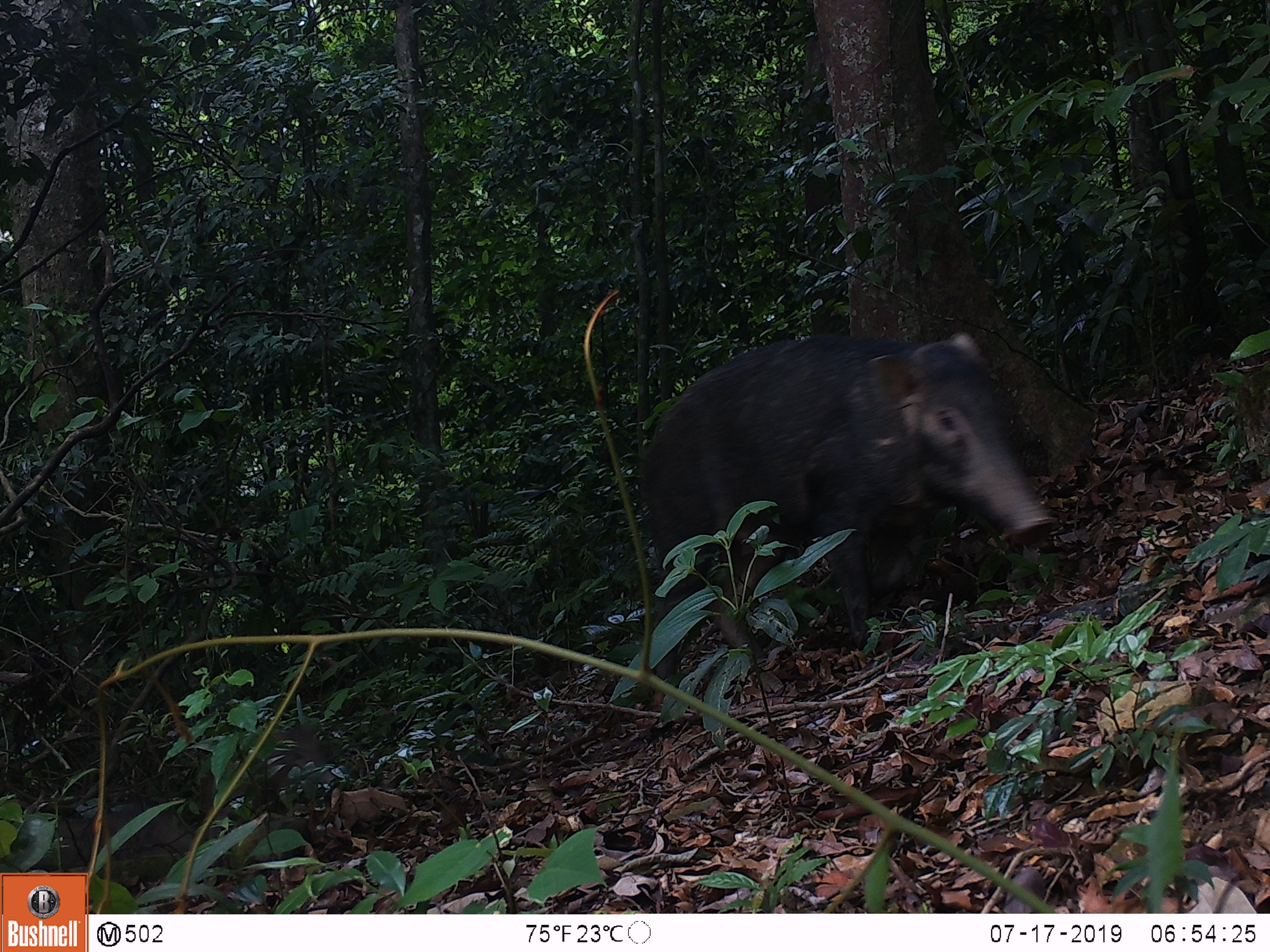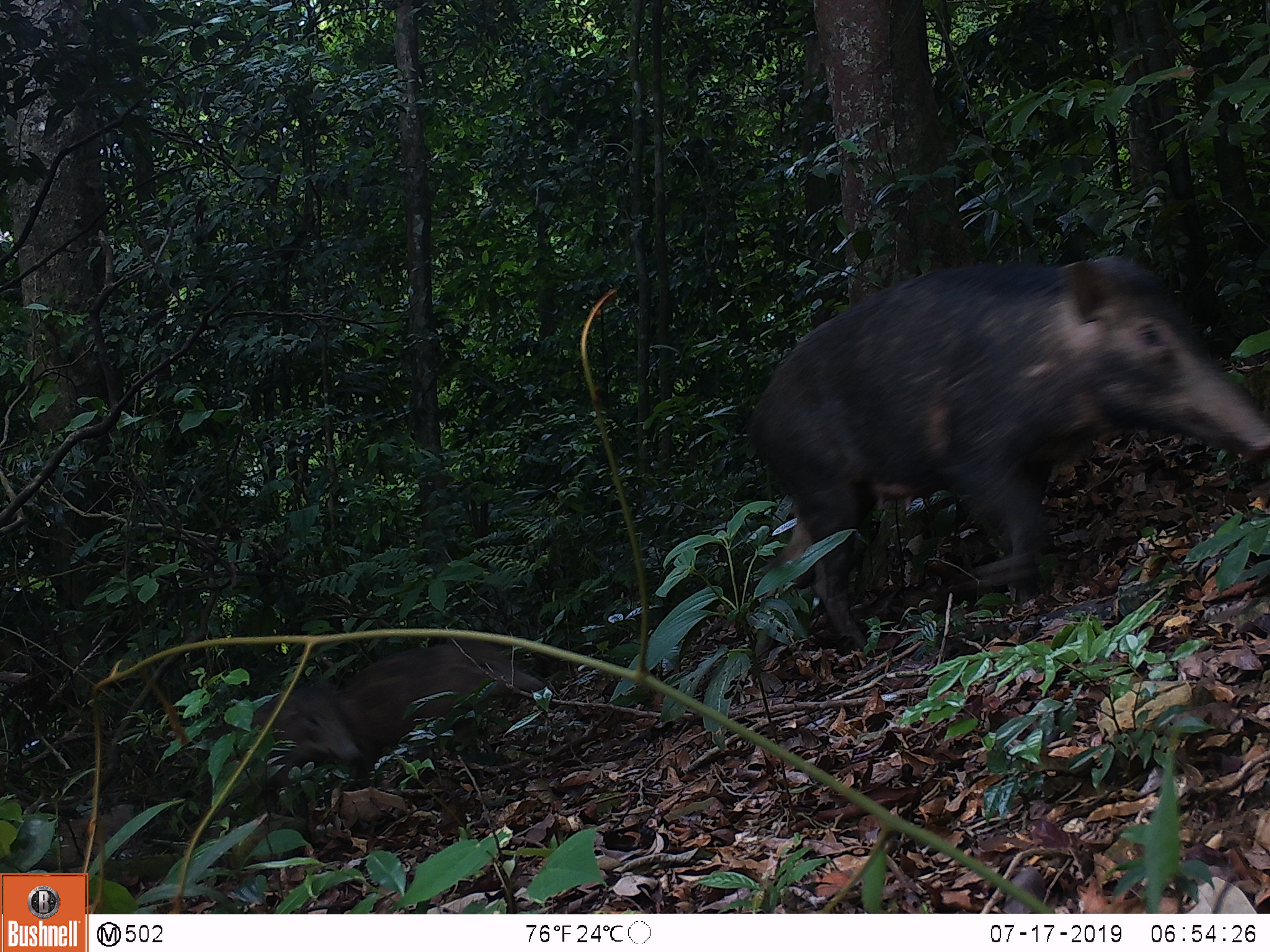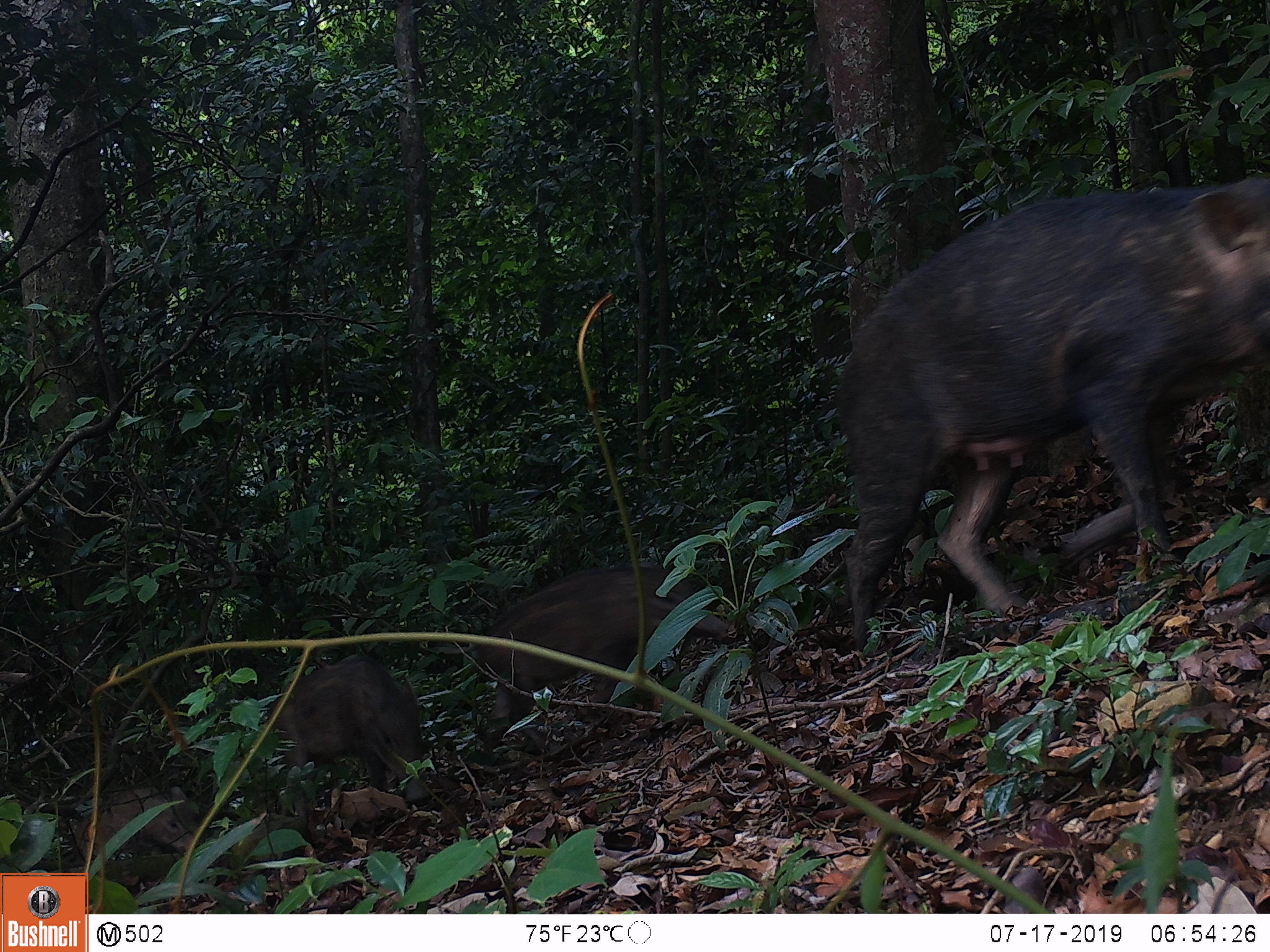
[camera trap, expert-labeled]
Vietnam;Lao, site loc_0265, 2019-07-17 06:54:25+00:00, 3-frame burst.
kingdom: Animalia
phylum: Chordata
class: Mammalia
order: Artiodactyla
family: Suidae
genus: Sus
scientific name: Sus scrofa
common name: eurasian wild pig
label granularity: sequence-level